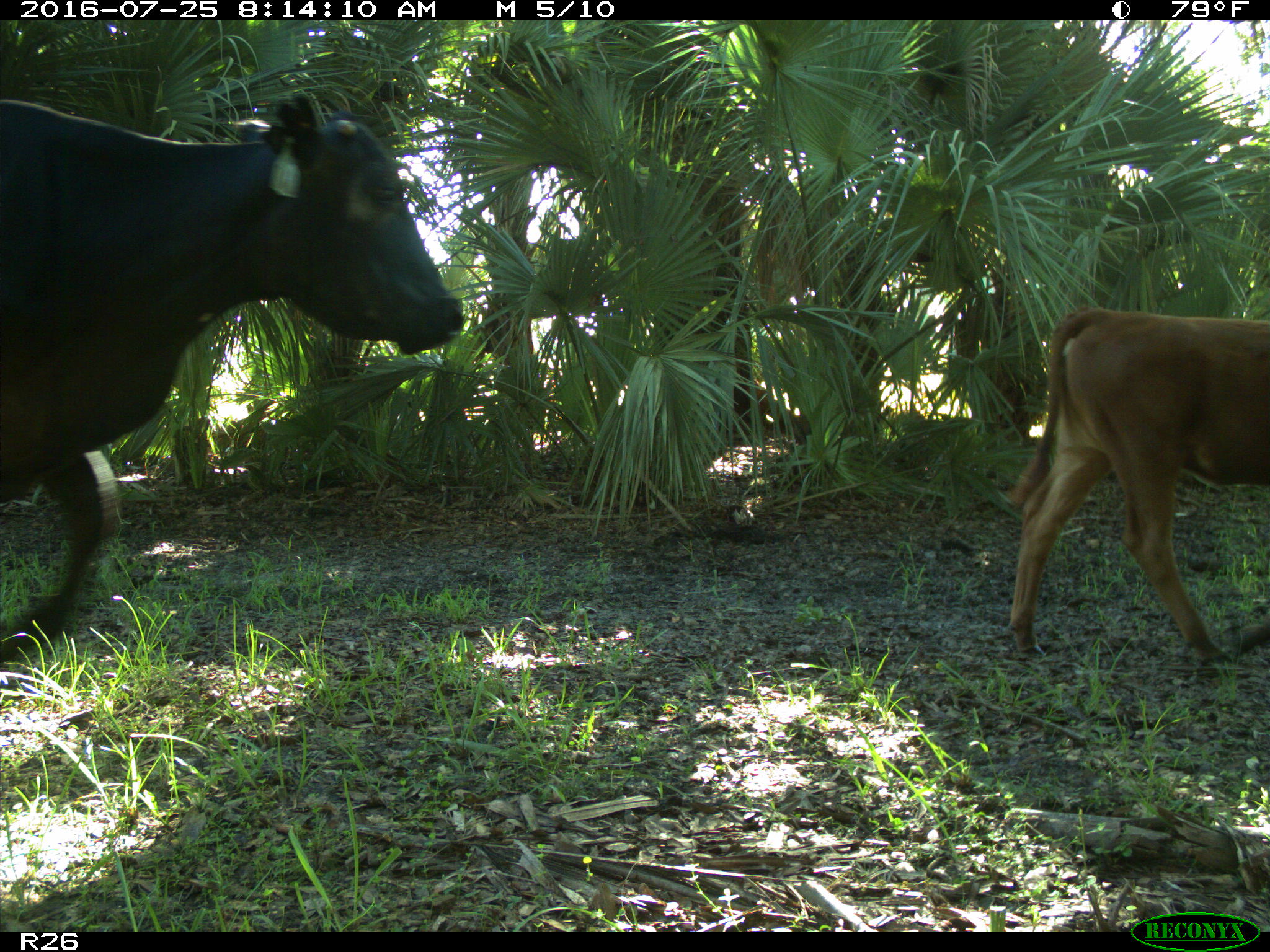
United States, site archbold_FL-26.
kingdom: Animalia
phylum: Chordata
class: Mammalia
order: Artiodactyla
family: Bovidae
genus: Bos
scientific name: Bos taurus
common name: domestic cow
Bos taurus (domestic cow).